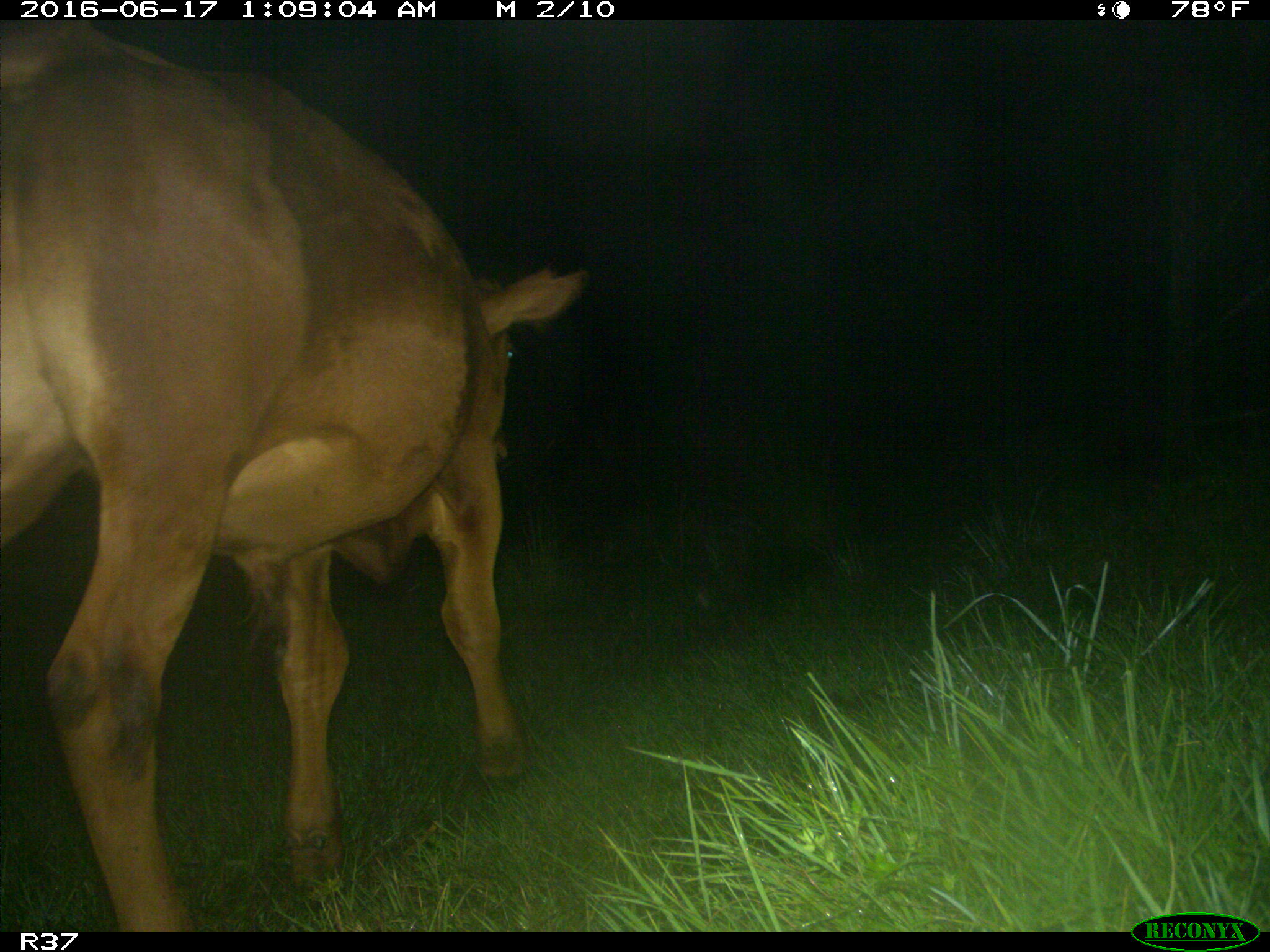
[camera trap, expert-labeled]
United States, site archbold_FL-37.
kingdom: Animalia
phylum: Chordata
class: Mammalia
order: Artiodactyla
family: Bovidae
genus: Bos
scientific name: Bos taurus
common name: domestic cow